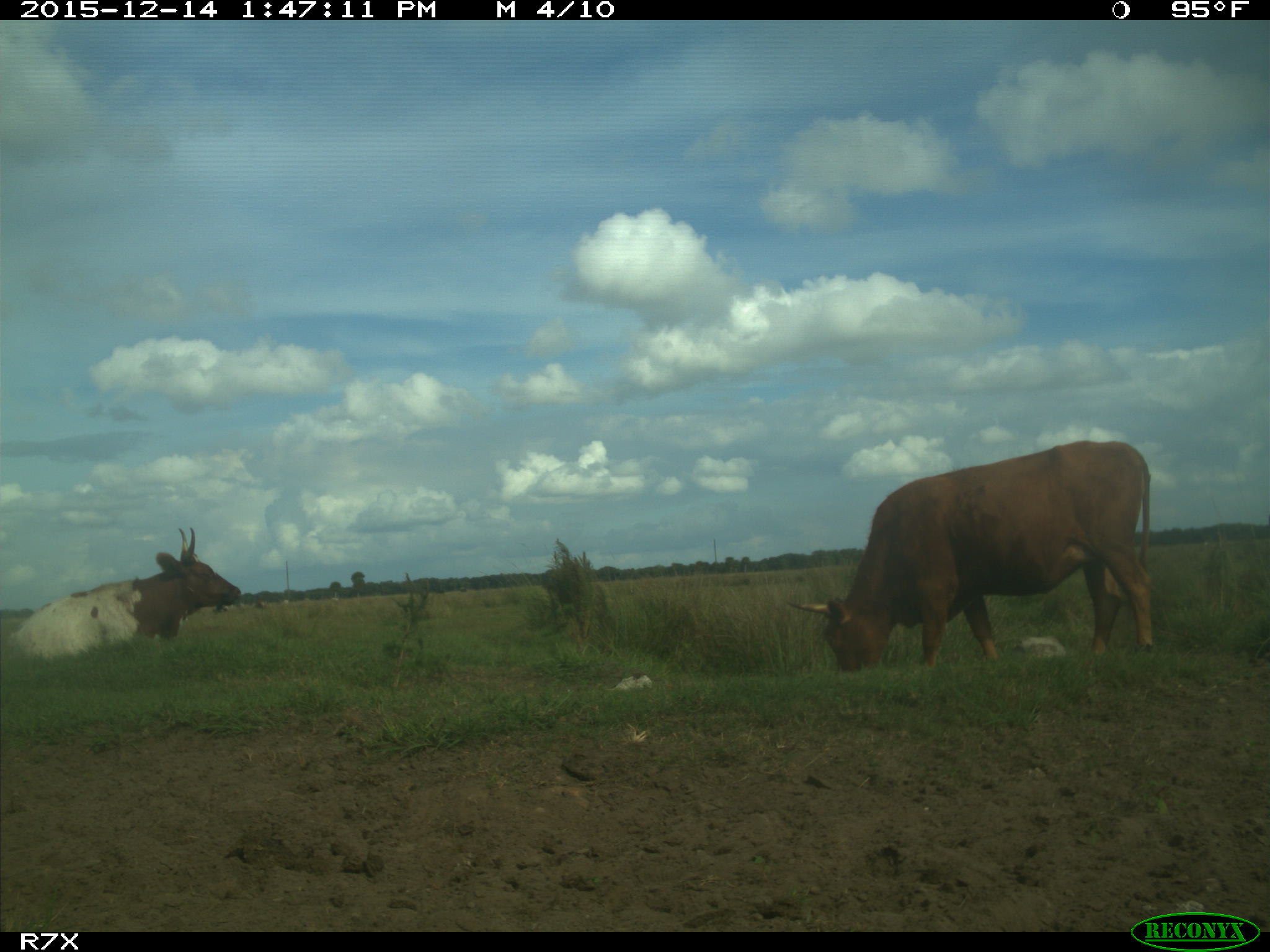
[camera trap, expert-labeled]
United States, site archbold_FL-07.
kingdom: Animalia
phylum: Chordata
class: Mammalia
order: Artiodactyla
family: Bovidae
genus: Bos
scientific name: Bos taurus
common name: domestic cow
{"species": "Bos taurus (domestic cow)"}